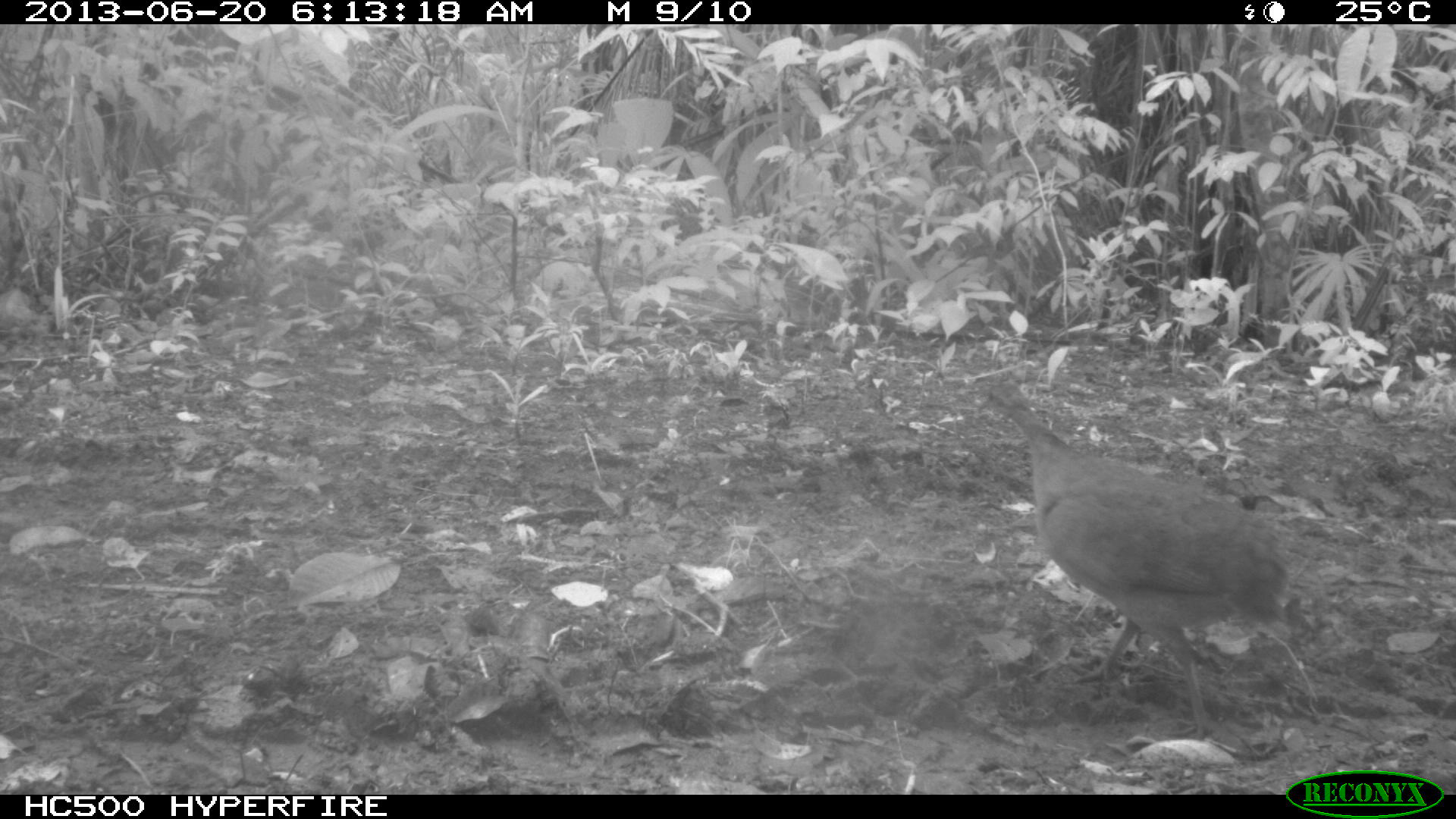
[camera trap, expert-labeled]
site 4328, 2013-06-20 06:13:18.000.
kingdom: Animalia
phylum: Chordata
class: Aves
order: Tinamiformes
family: Tinamidae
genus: Tinamus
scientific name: Tinamus major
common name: great tinamou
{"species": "Tinamus major (great tinamou)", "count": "1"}